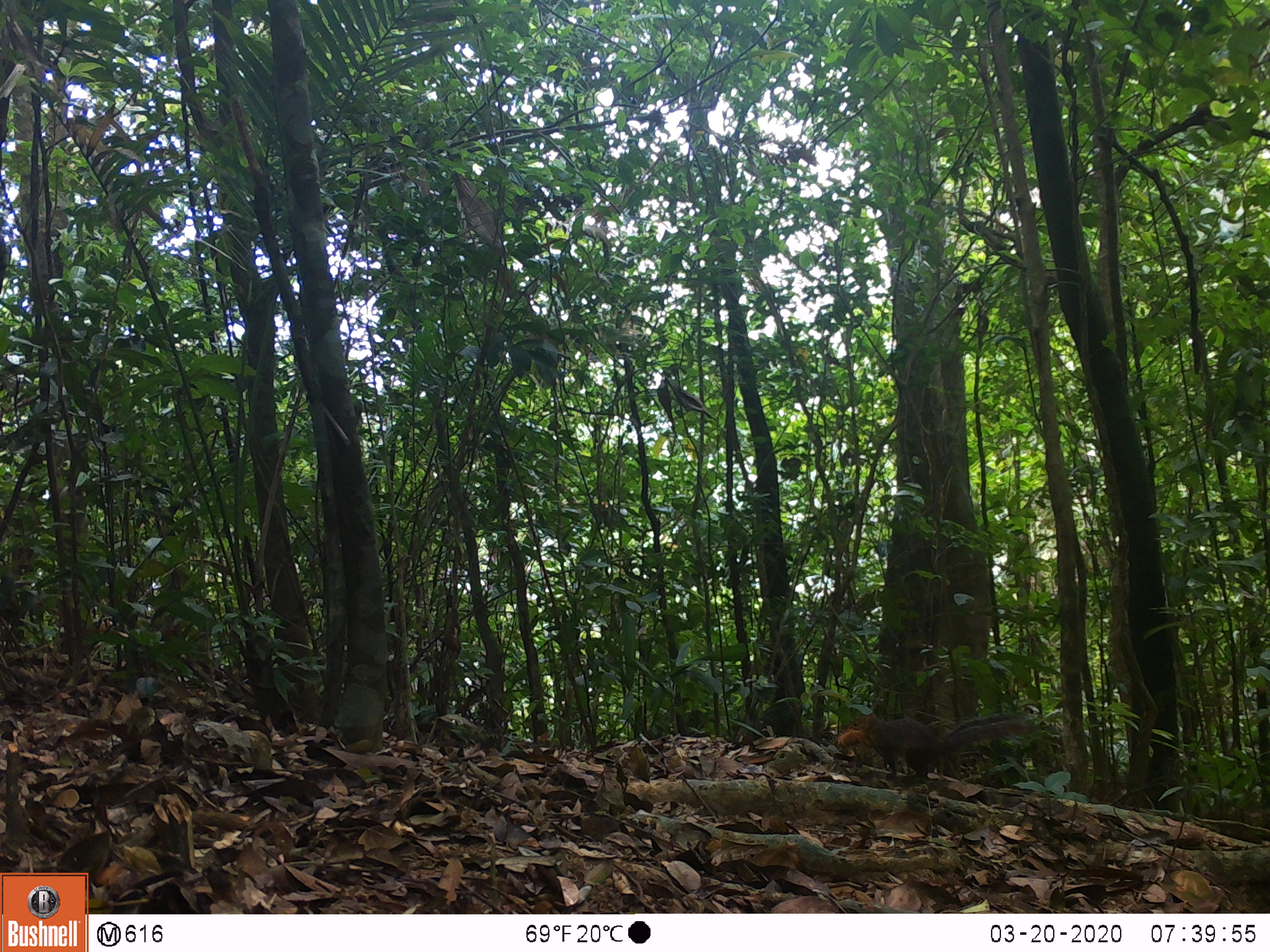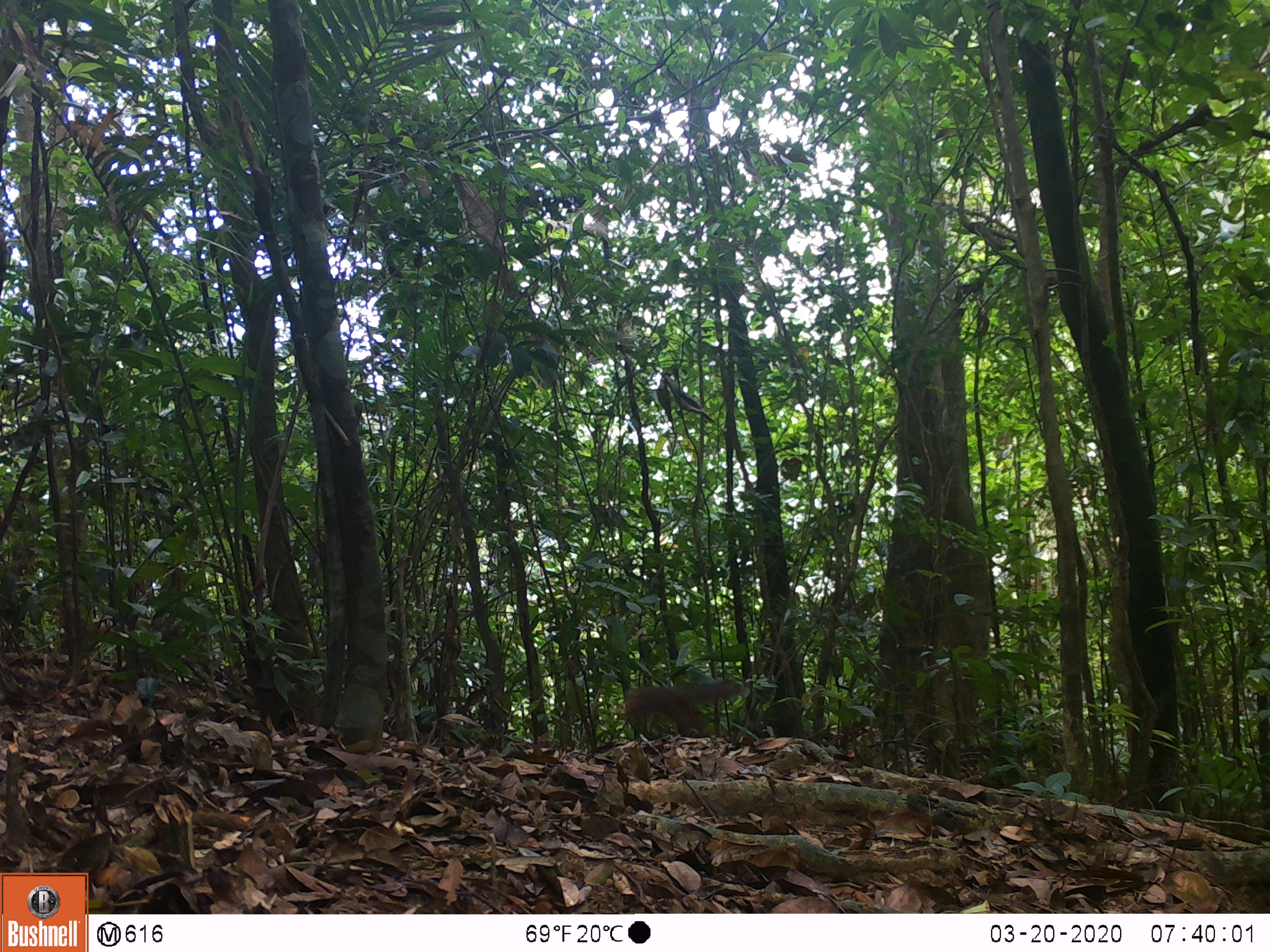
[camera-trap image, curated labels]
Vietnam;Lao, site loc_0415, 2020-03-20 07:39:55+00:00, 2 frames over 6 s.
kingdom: Animalia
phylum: Chordata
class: Mammalia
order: Rodentia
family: Sciuridae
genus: Dremomys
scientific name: Dremomys rufigenis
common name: red-cheeked squirrel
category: red cheeked squirrel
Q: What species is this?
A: Red cheeked squirrel (red-cheeked squirrel) (Dremomys rufigenis).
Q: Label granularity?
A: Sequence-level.